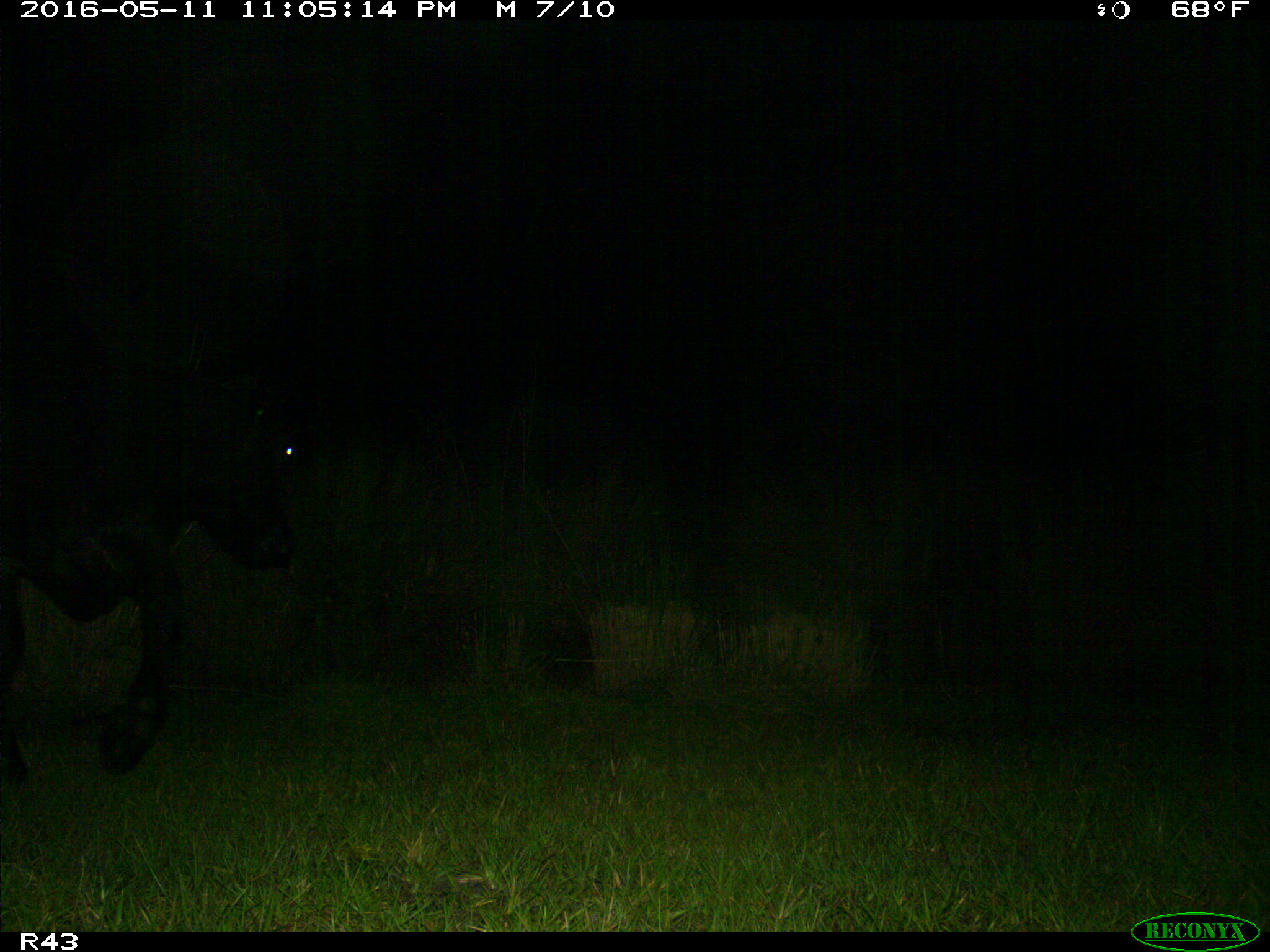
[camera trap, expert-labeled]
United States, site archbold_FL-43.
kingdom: Animalia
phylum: Chordata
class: Mammalia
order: Artiodactyla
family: Bovidae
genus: Bos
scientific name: Bos taurus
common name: domestic cow